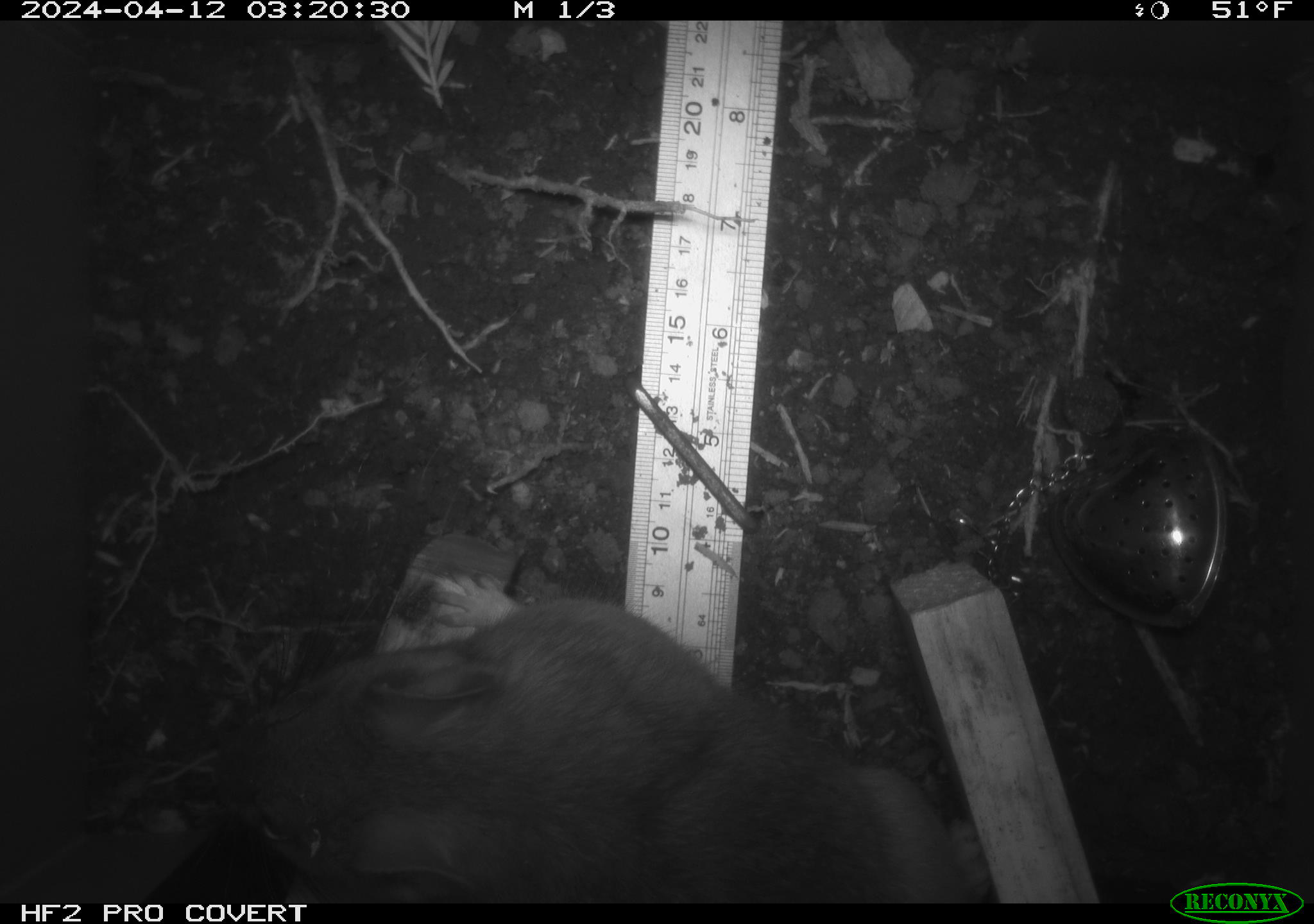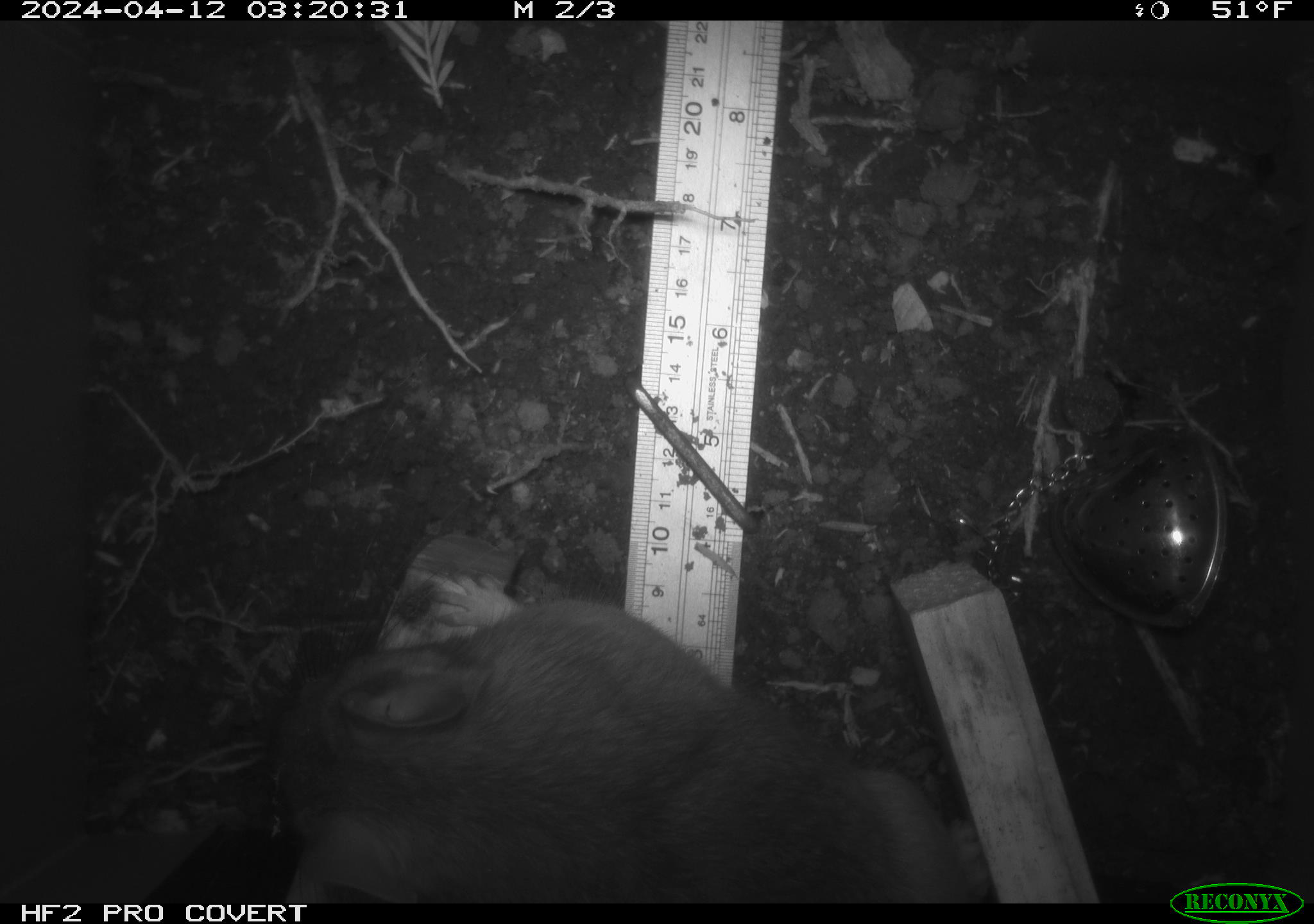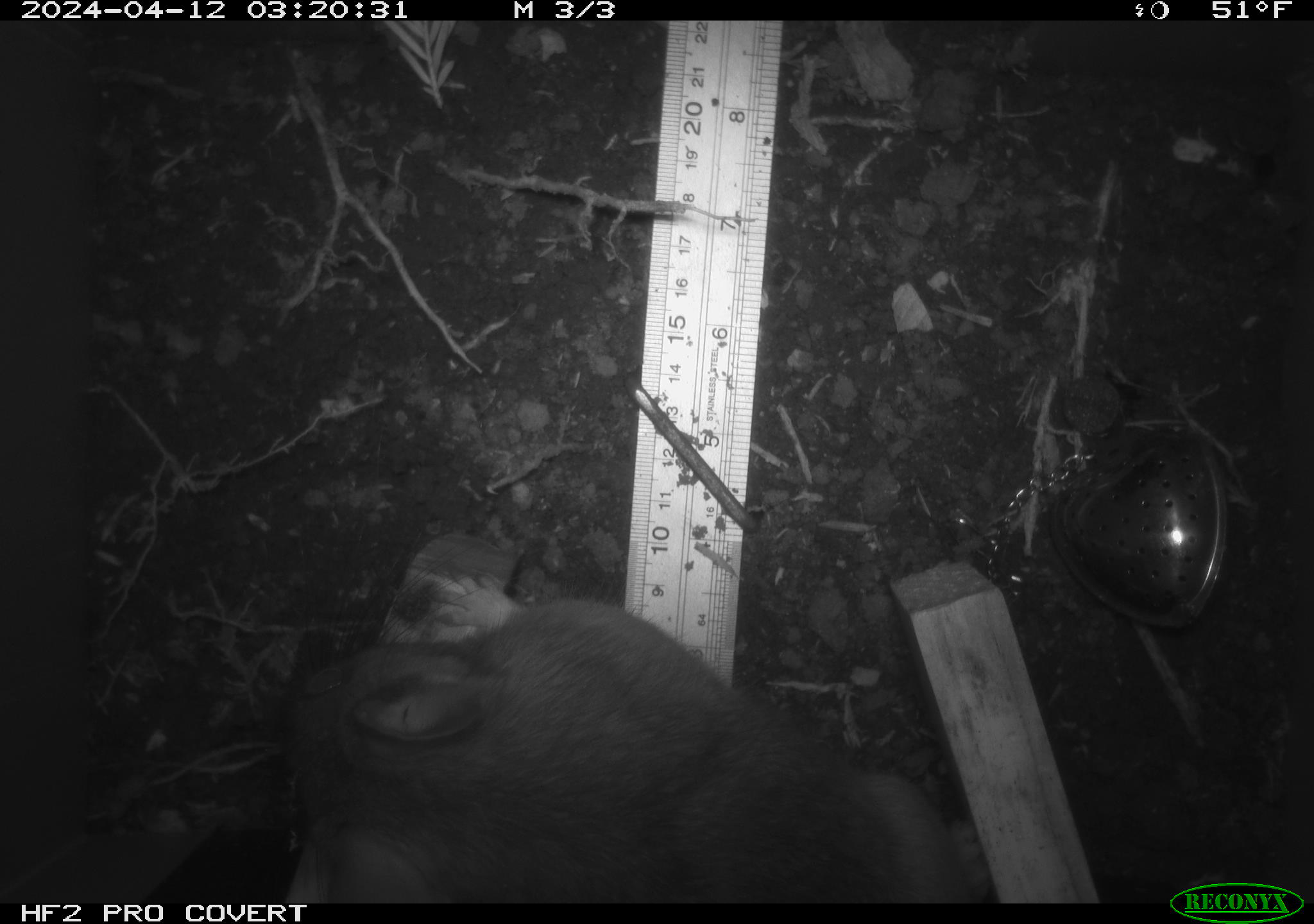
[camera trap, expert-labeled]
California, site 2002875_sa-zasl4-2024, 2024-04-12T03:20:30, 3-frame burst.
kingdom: Animalia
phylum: Chordata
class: Mammalia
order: Rodentia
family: Cricetidae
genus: Neotoma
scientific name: Neotoma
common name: pack rat or woodrat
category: neotoma species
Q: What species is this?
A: Neotoma species (pack rat or woodrat) (Neotoma).